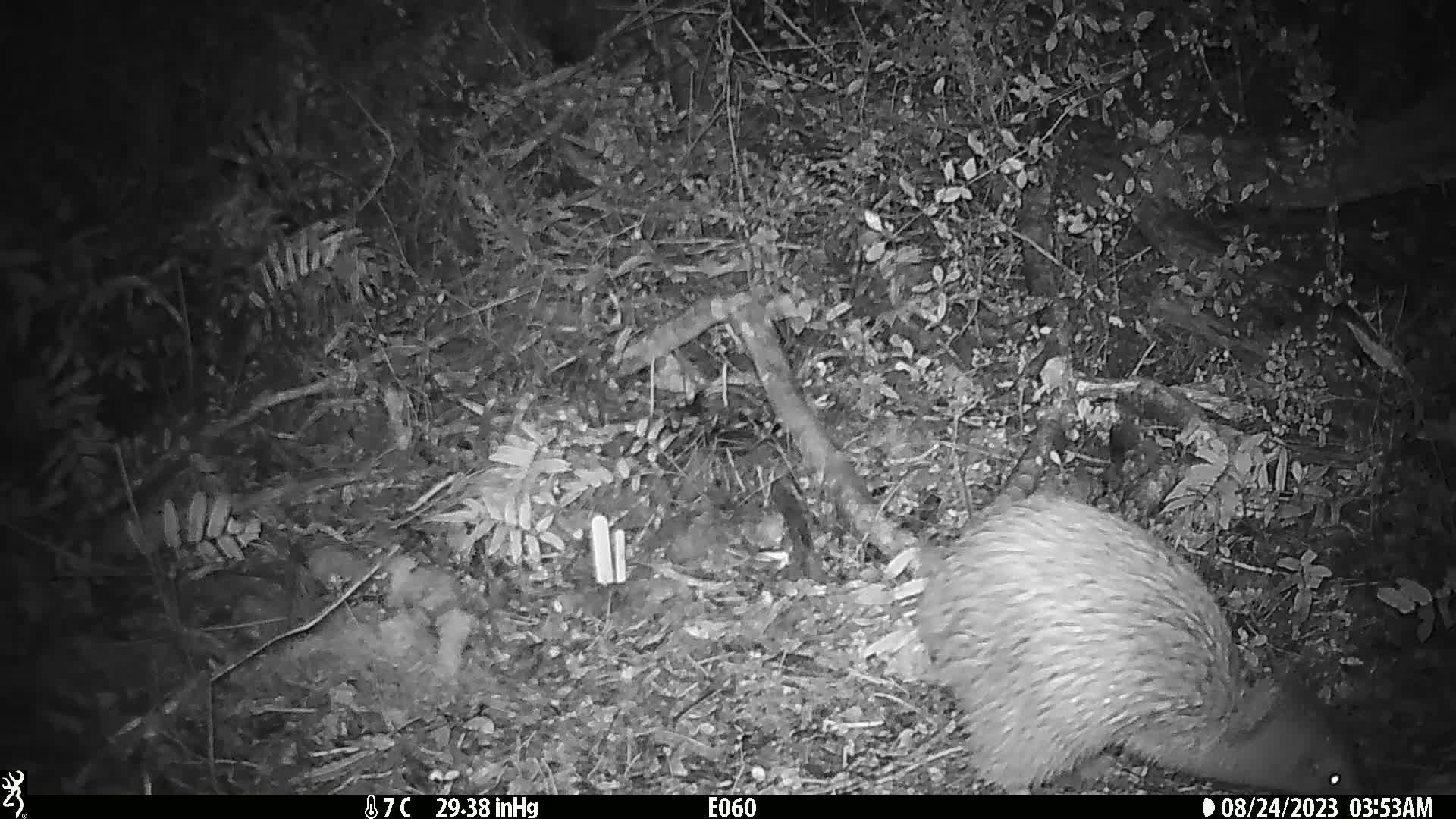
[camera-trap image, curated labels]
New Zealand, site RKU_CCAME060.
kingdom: Animalia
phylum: Chordata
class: Aves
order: Apterygiformes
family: Apterygidae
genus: Apteryx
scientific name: Apteryx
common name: kiwi